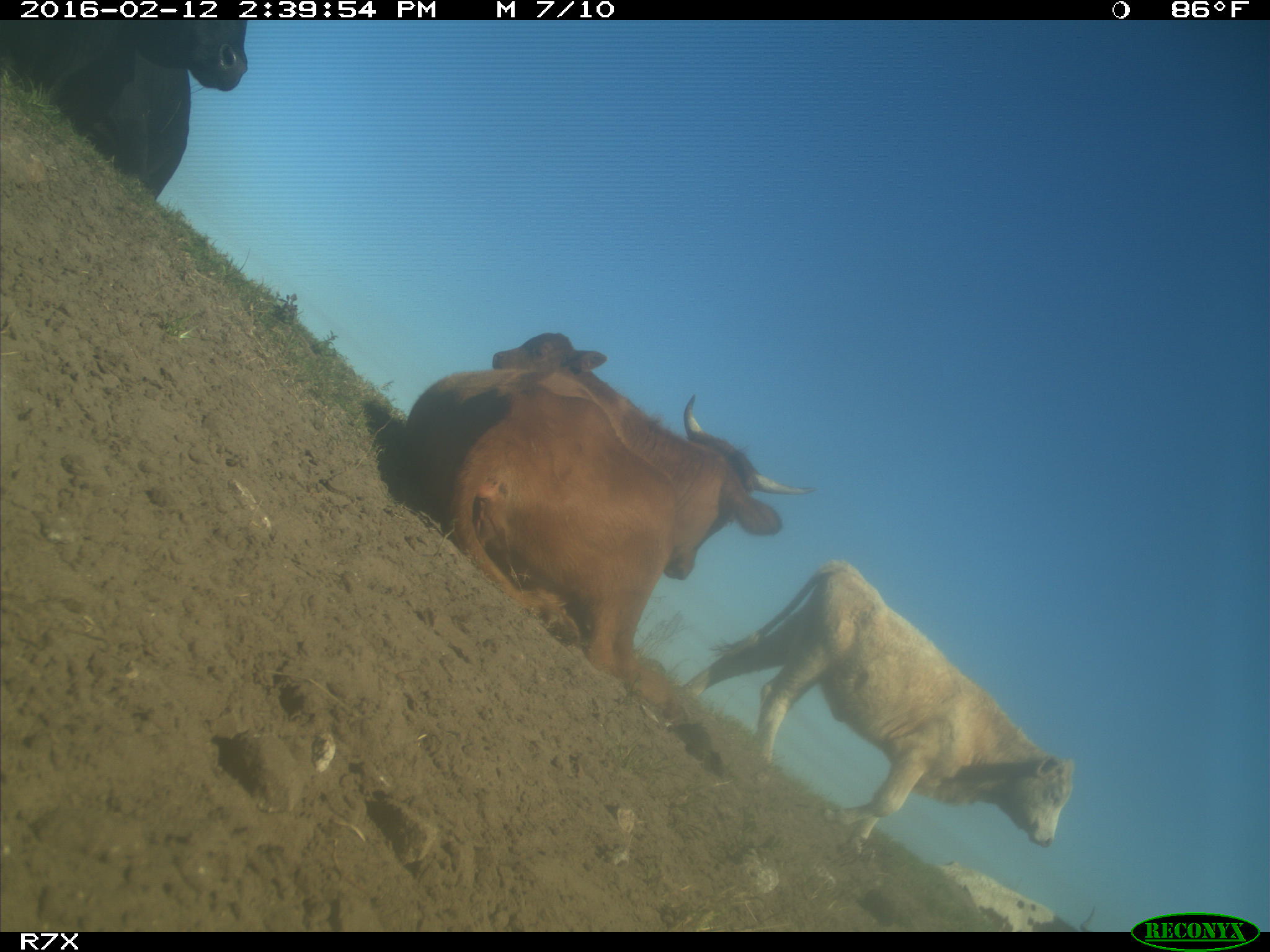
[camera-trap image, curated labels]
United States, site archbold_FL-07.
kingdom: Animalia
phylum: Chordata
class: Mammalia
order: Artiodactyla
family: Bovidae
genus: Bos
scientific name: Bos taurus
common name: domestic cow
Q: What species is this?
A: Bos taurus (domestic cow).